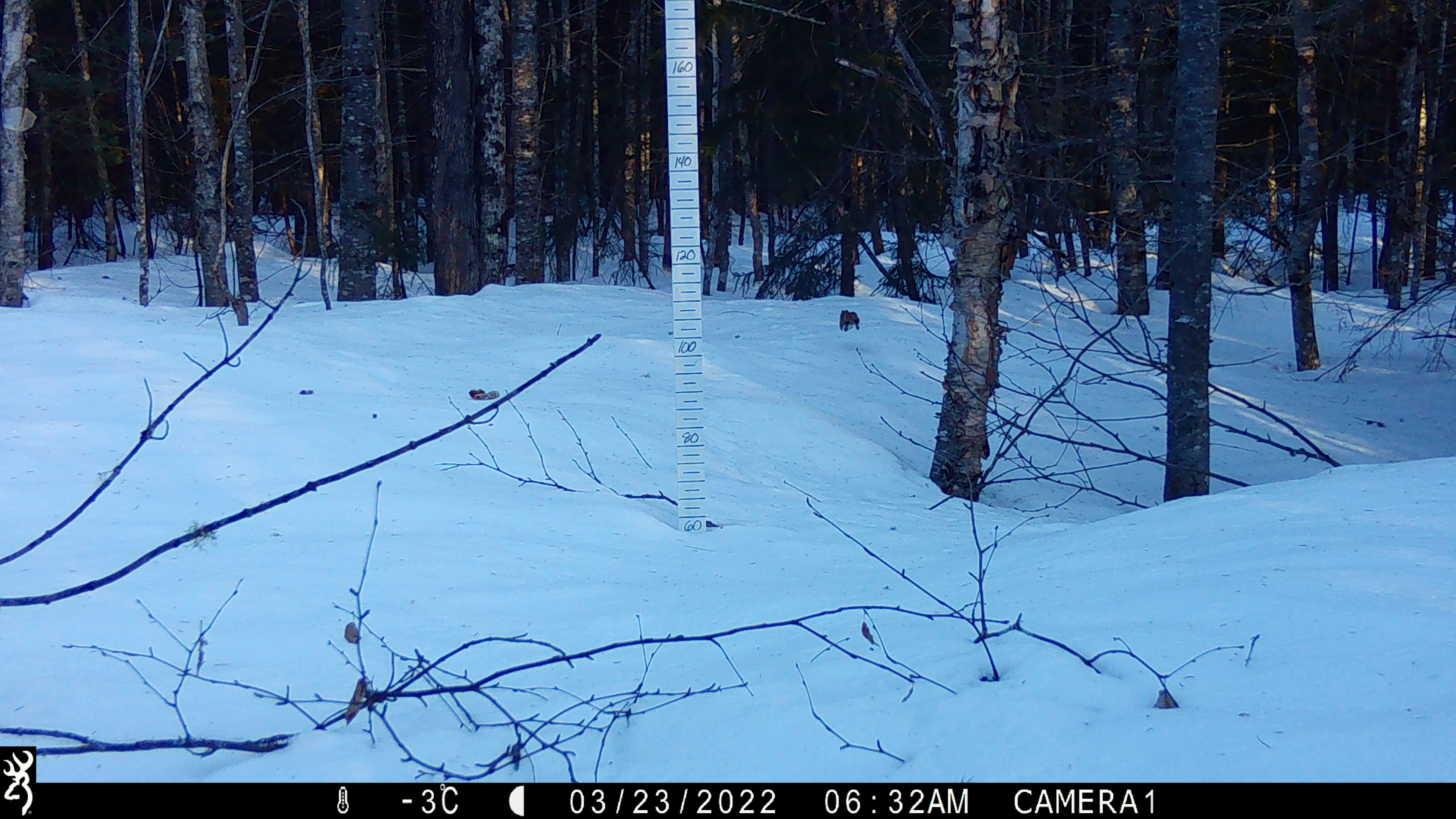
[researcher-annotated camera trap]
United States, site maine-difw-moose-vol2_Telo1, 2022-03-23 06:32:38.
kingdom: Animalia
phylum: Chordata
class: Mammalia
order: Rodentia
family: Sciuridae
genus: Tamiasciurus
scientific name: Tamiasciurus hudsonicus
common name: red squirrel